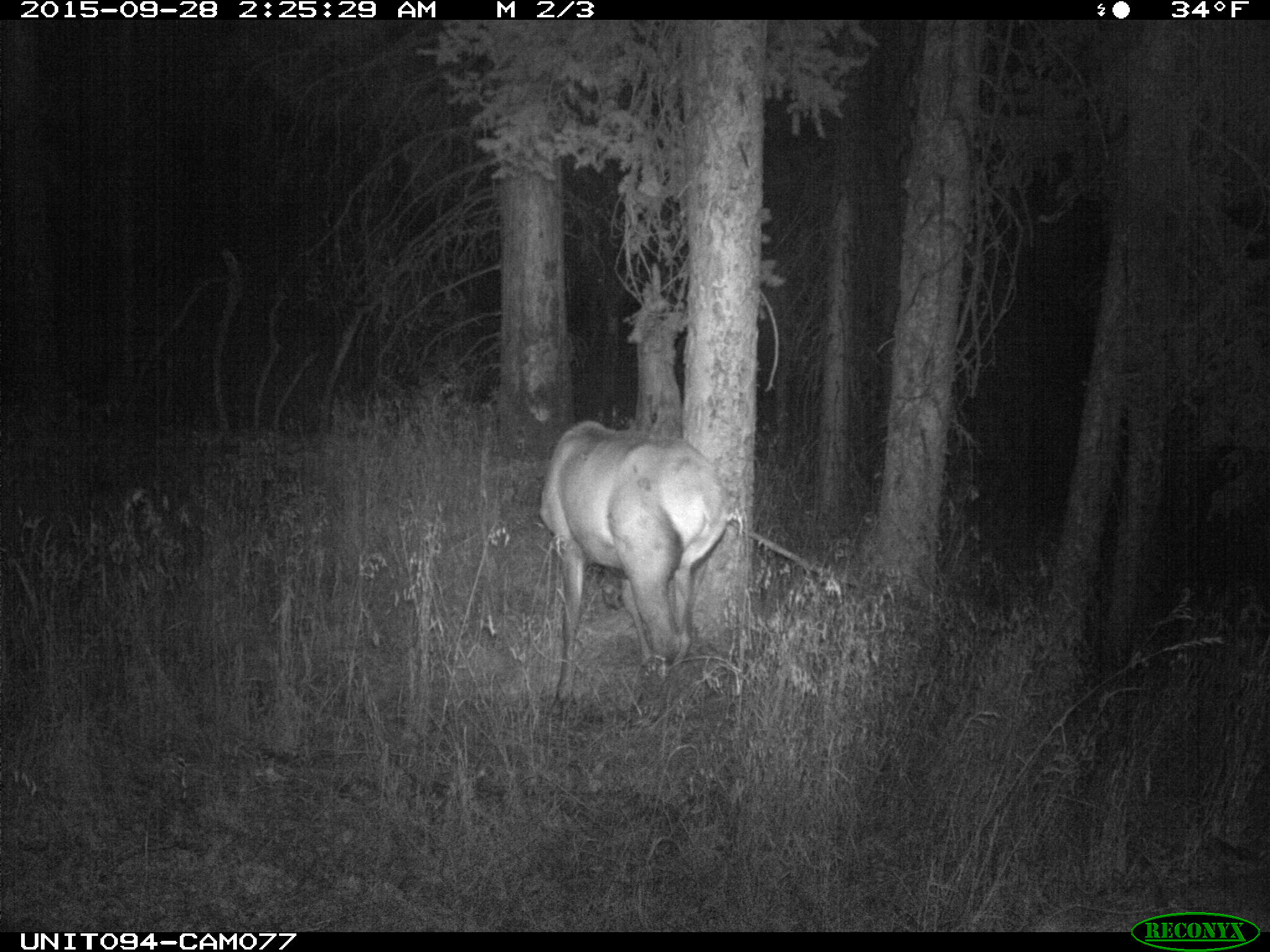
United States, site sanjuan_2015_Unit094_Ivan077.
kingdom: Animalia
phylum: Chordata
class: Mammalia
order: Artiodactyla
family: Cervidae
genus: Cervus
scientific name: Cervus elaphus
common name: red deer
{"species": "Cervus elaphus (red deer)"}